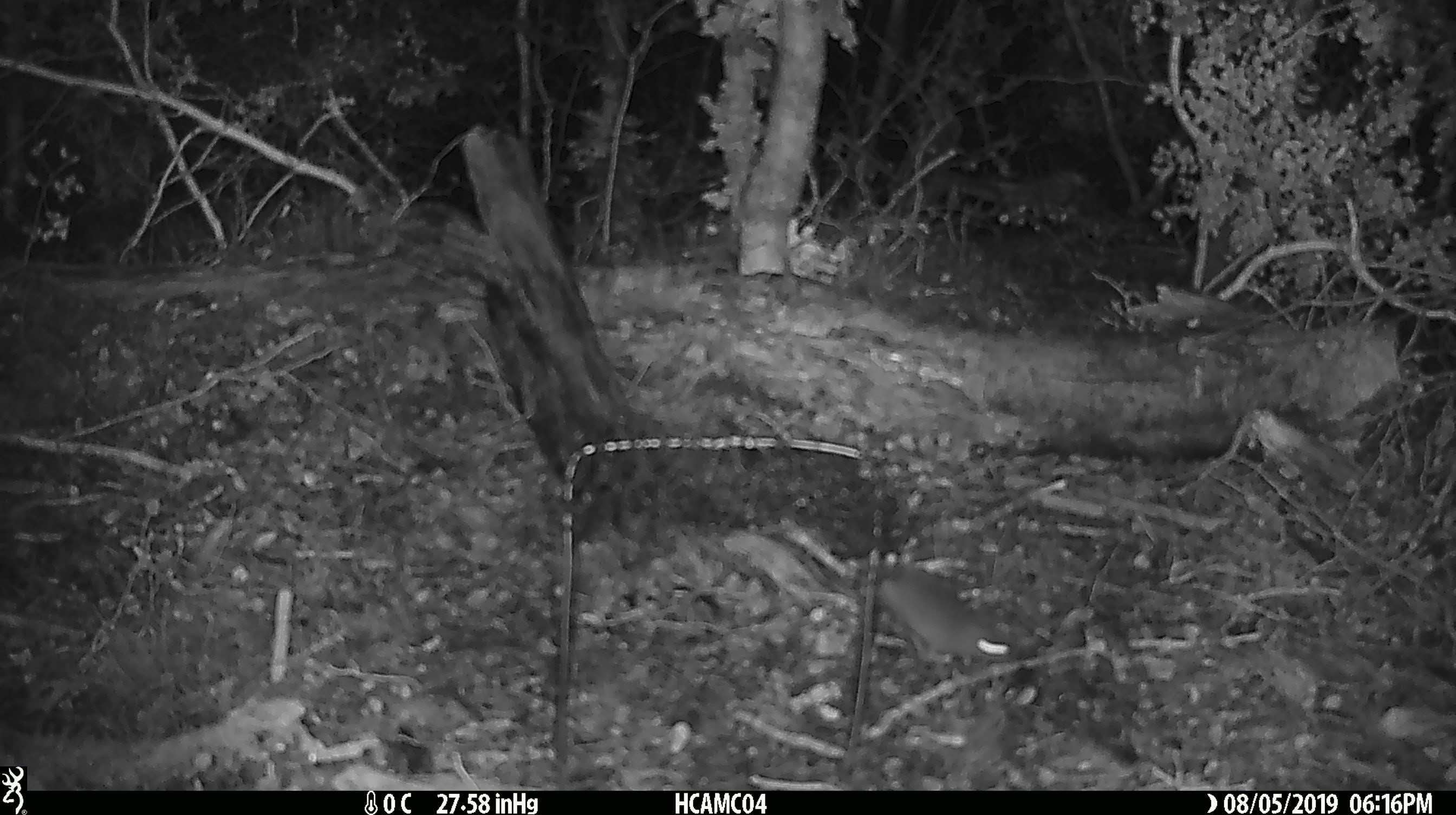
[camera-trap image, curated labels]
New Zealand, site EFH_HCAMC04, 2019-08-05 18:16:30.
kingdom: Animalia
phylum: Chordata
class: Mammalia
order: Rodentia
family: Muridae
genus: Mus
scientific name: Mus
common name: mouse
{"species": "mouse (Mus)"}